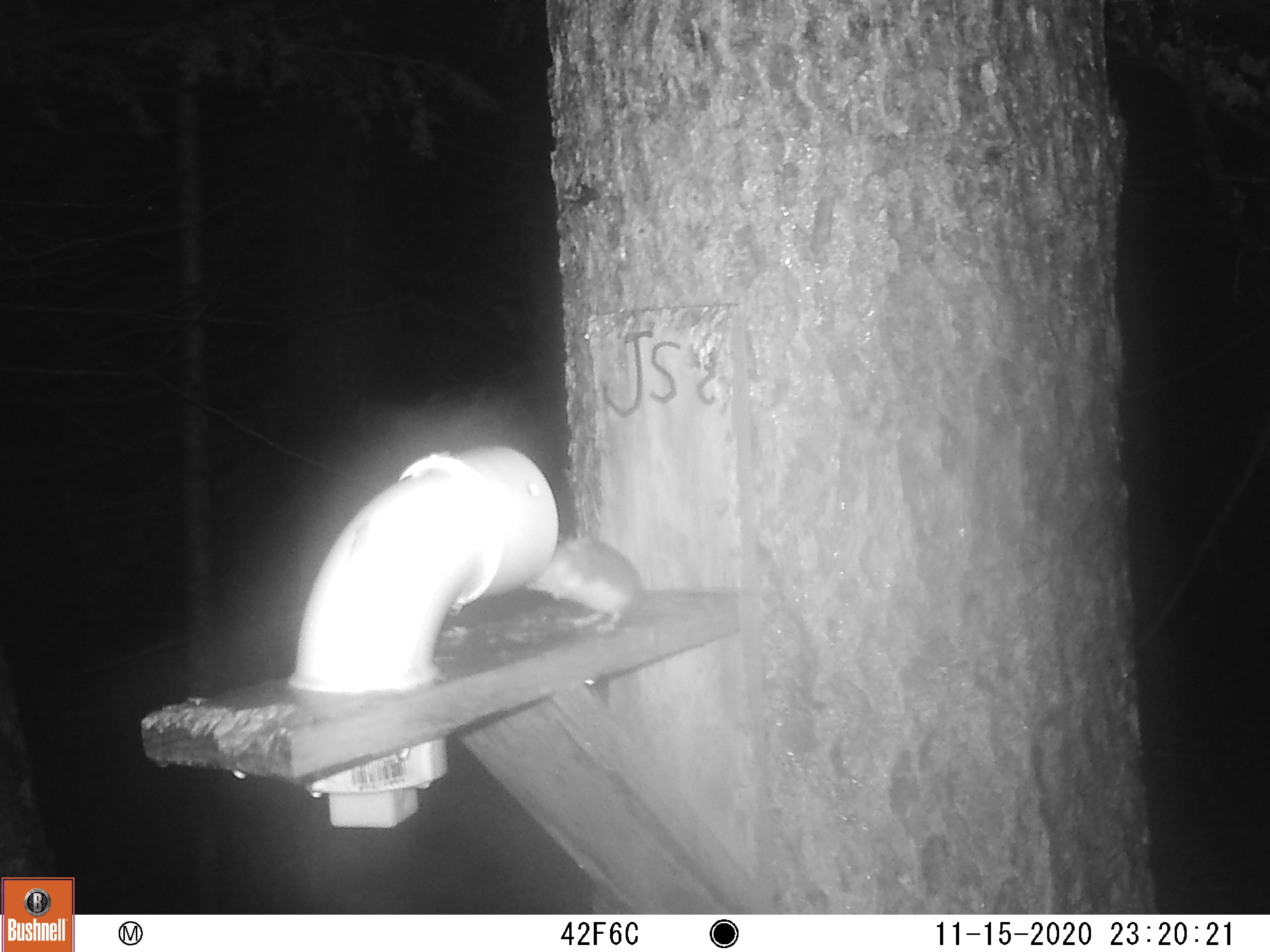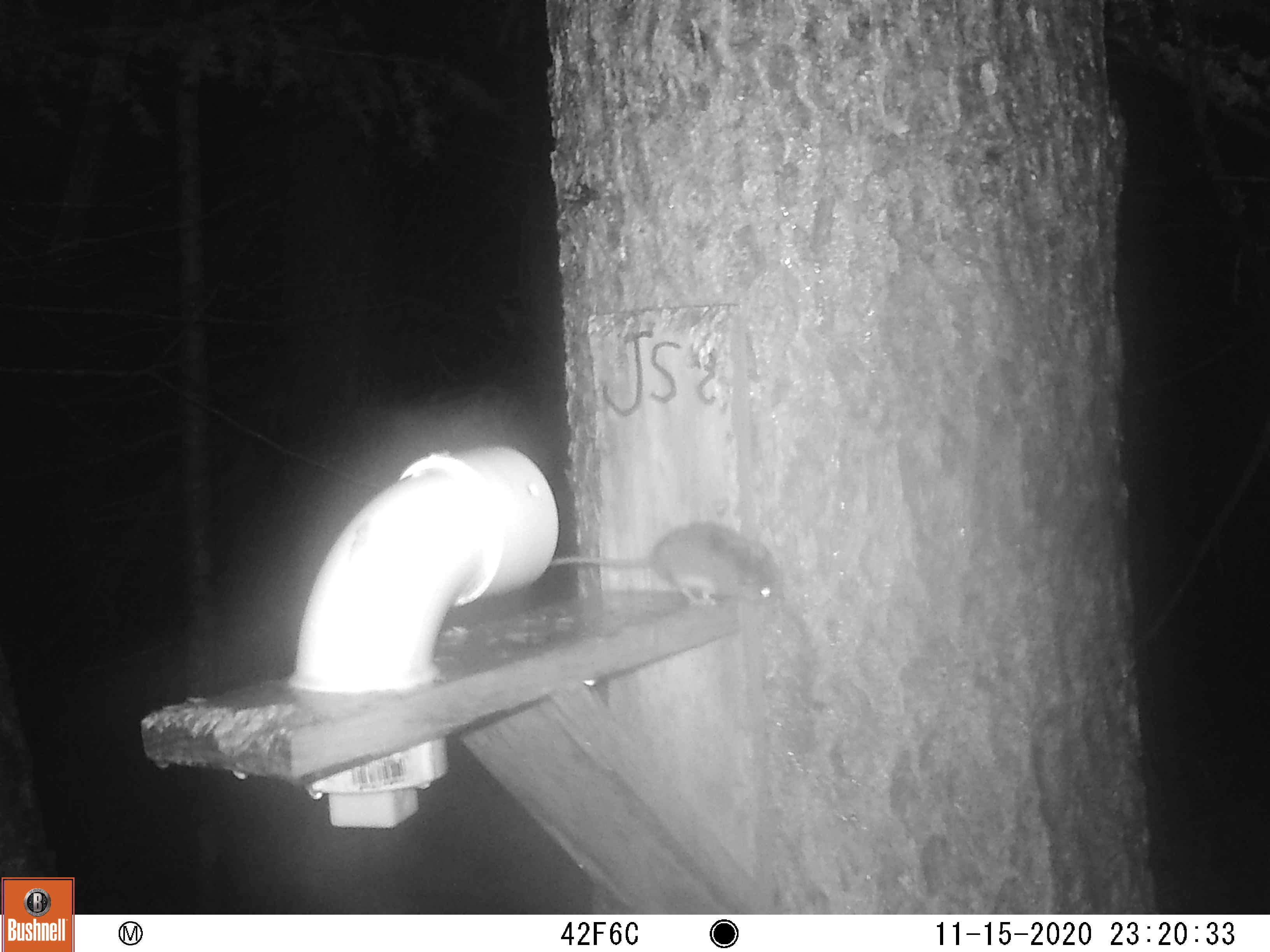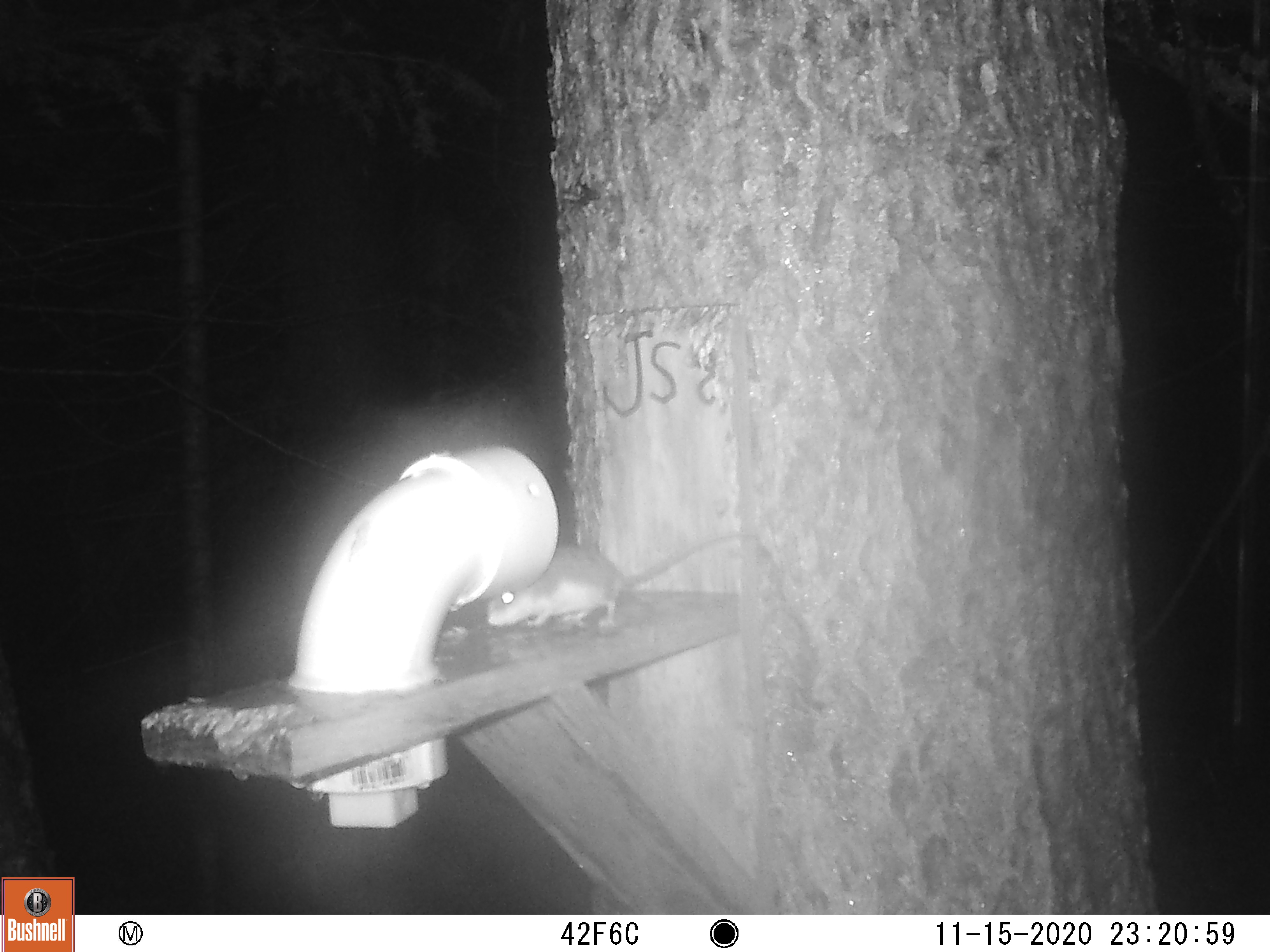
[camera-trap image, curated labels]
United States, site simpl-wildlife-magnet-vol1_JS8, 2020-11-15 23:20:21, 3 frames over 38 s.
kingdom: Animalia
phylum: Chordata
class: Mammalia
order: Rodentia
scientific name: Rodentia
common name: mouse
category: mouse sp.